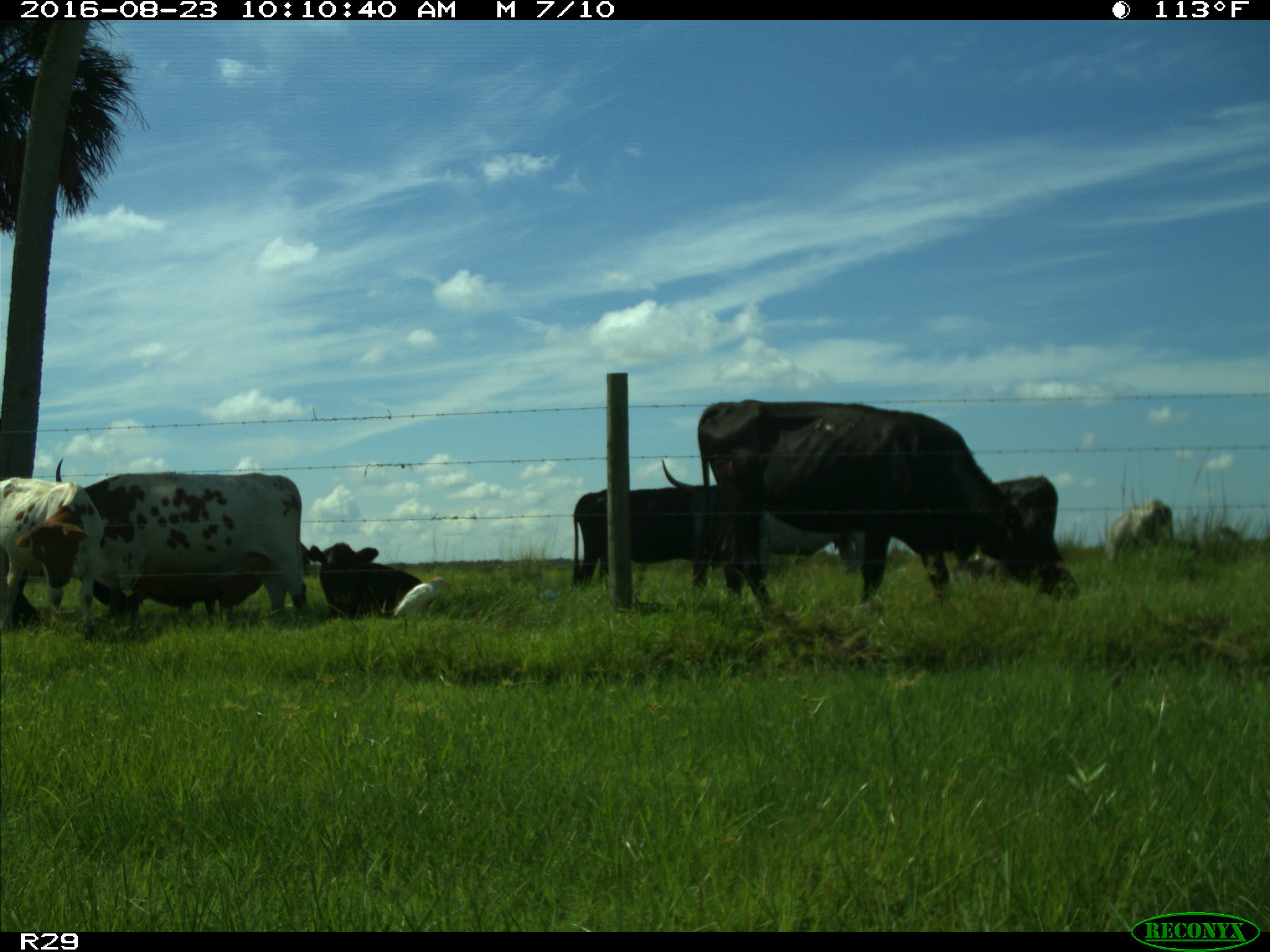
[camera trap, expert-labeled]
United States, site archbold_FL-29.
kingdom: Animalia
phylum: Chordata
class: Mammalia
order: Artiodactyla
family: Bovidae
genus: Bos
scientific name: Bos taurus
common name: domestic cow